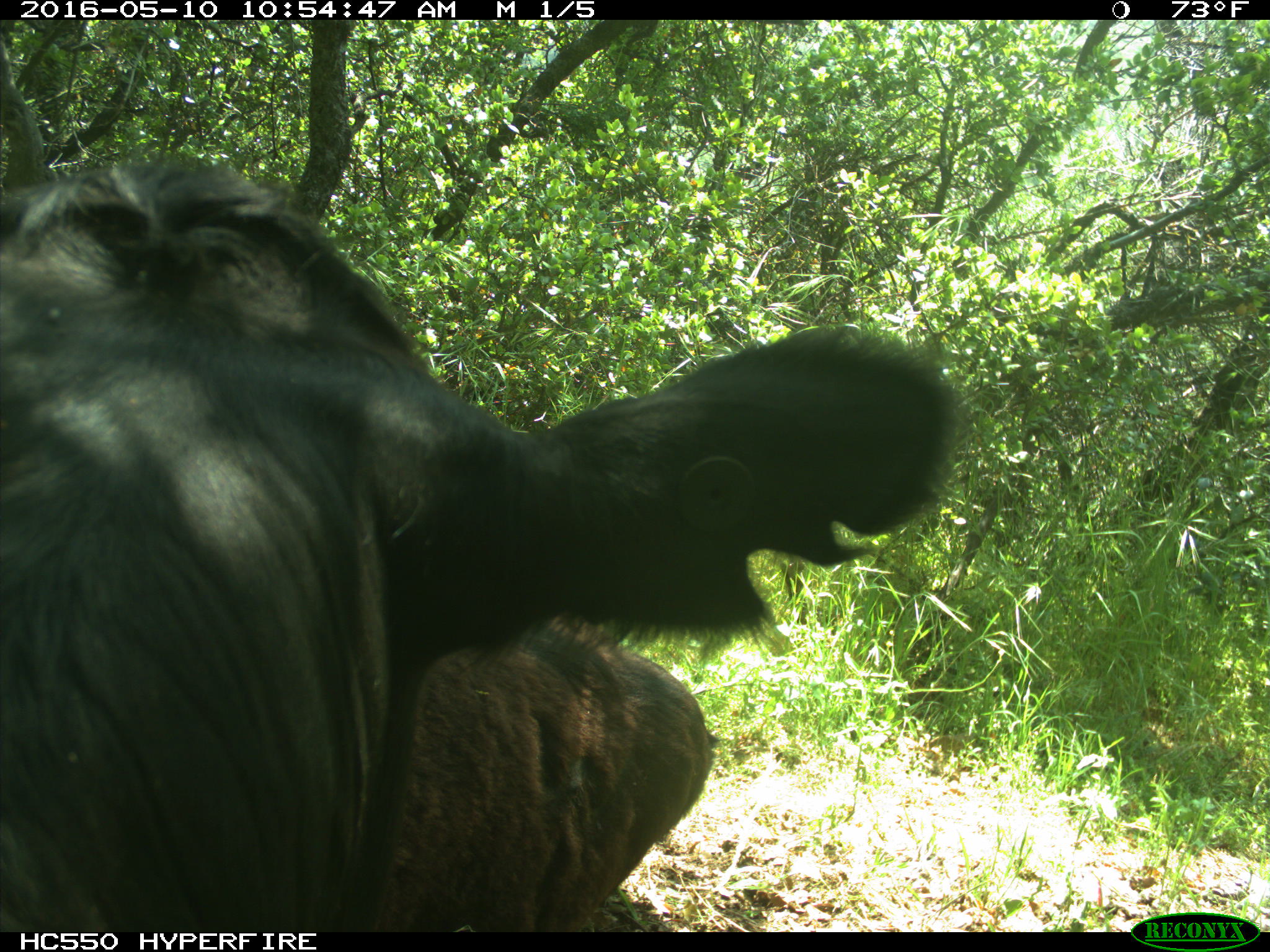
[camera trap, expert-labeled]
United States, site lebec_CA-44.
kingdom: Animalia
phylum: Chordata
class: Mammalia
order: Artiodactyla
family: Bovidae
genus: Bos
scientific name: Bos taurus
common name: domestic cow